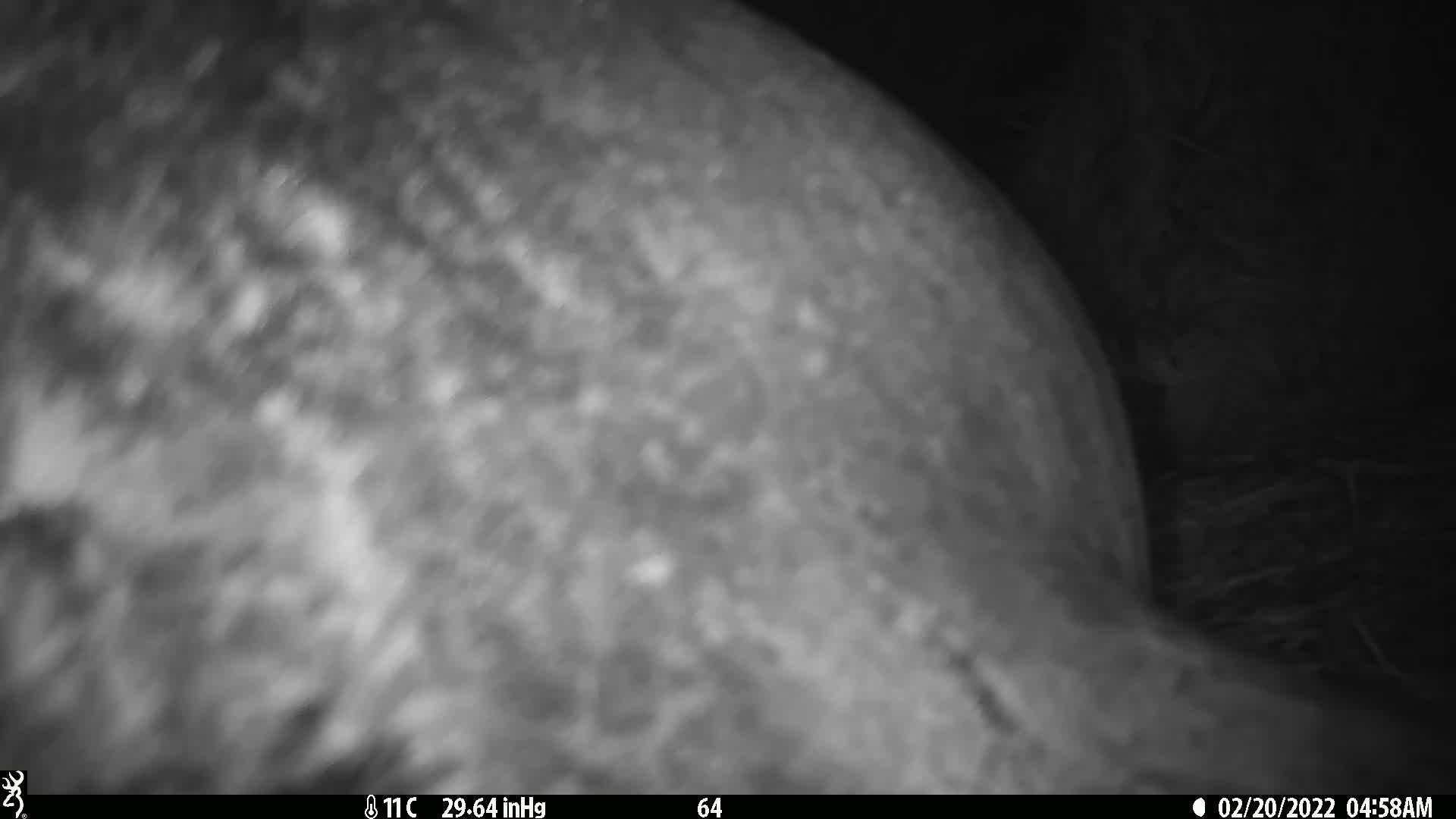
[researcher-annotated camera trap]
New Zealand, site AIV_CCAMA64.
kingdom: Animalia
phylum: Chordata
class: Mammalia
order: Carnivora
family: Otariidae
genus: Phocarctos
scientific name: Phocarctos hookeri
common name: new zealand sea lion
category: sealion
Sealion (new zealand sea lion) (Phocarctos hookeri).